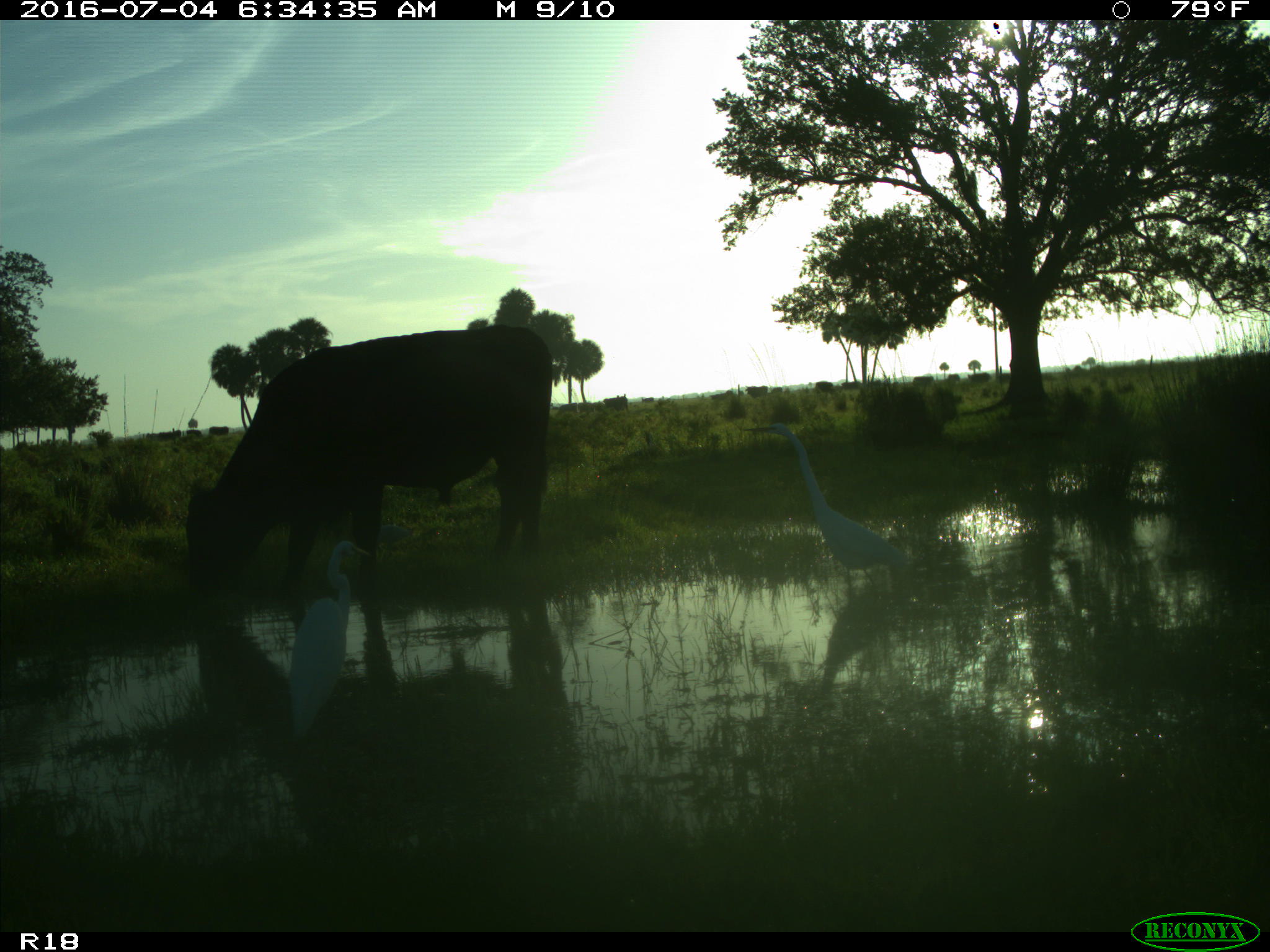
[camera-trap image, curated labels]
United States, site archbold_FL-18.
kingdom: Animalia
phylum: Chordata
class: Mammalia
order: Artiodactyla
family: Bovidae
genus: Bos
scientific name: Bos taurus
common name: domestic cow